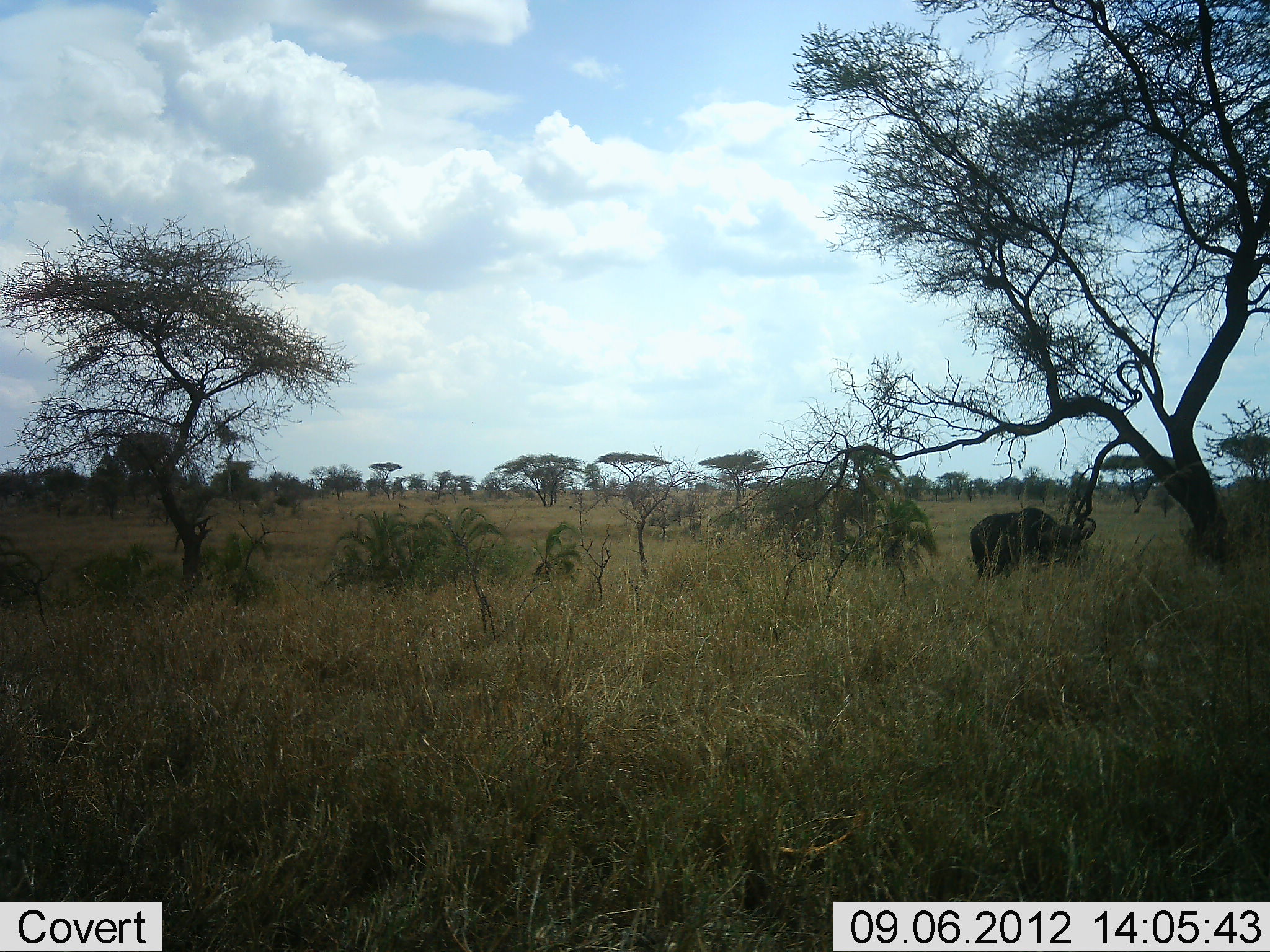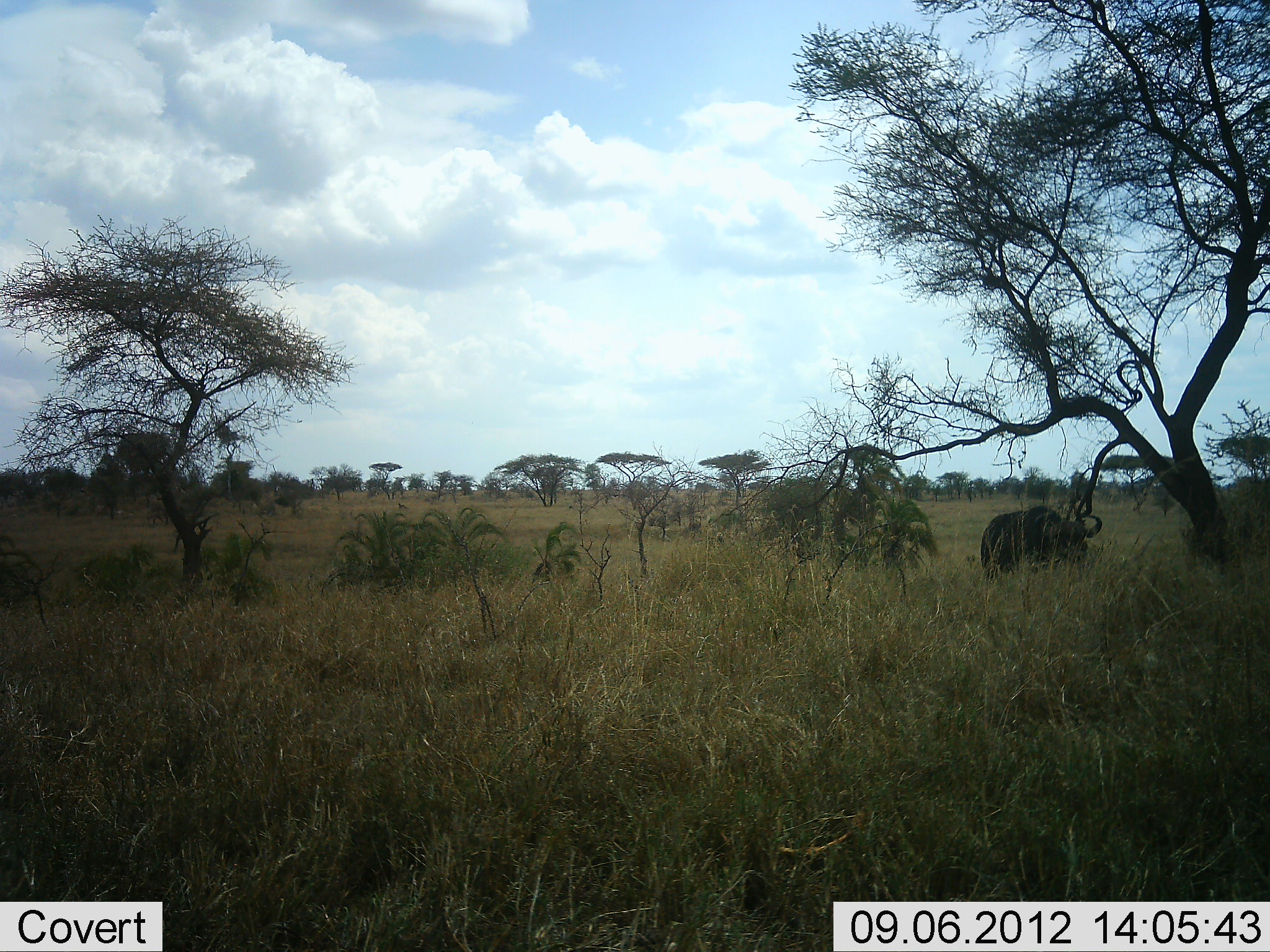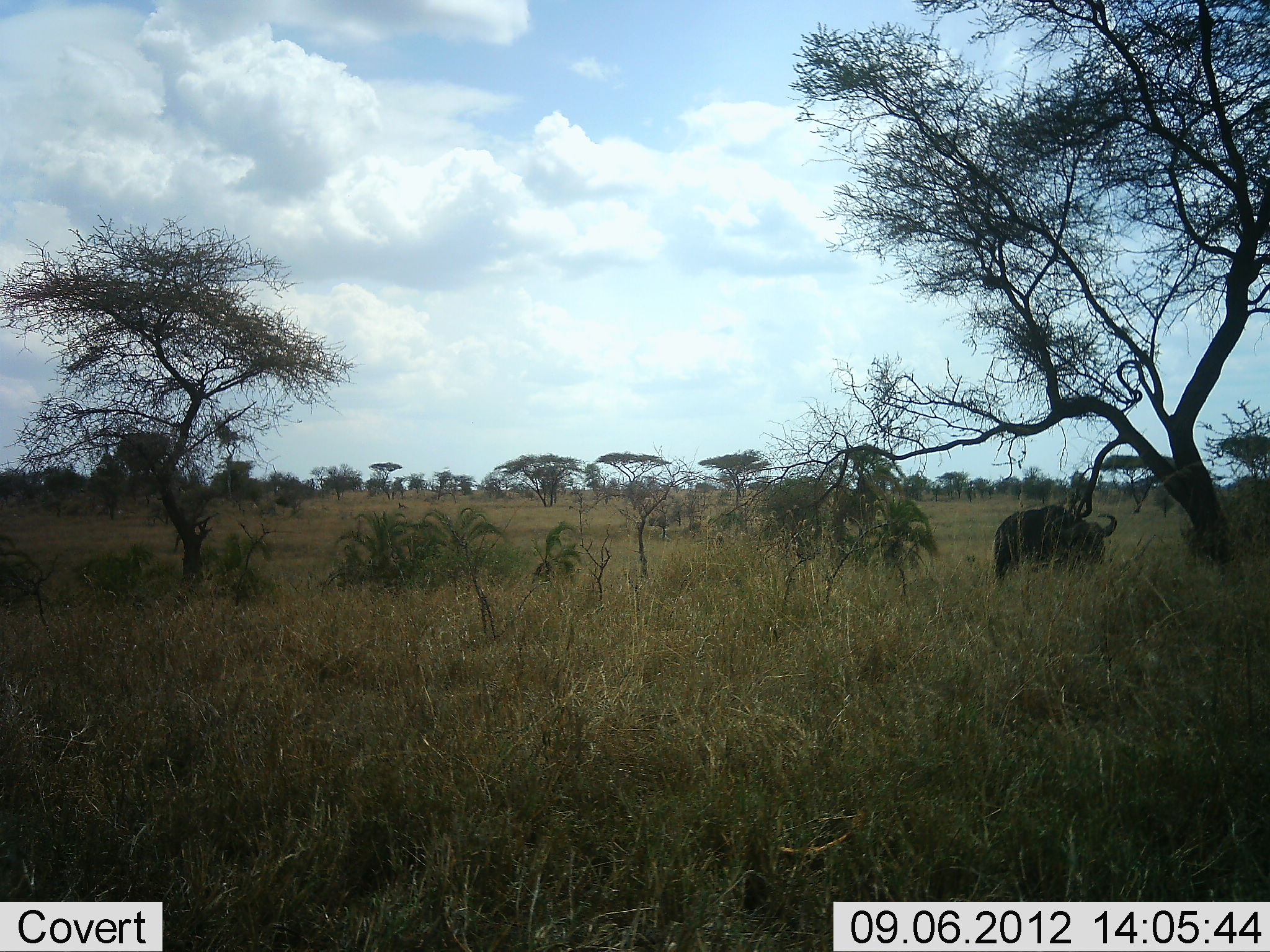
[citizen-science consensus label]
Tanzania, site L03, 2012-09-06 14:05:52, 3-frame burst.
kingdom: Animalia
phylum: Chordata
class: Mammalia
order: Artiodactyla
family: Bovidae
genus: Syncerus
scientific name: Syncerus caffer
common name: cape buffalo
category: buffalo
Buffalo (cape buffalo) (Syncerus caffer), count 1. Behavior (volunteer vote fractions): standing 30%, resting 0%, moving 80%, interacting 0%. Young present (vote fraction): 0%. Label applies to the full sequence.